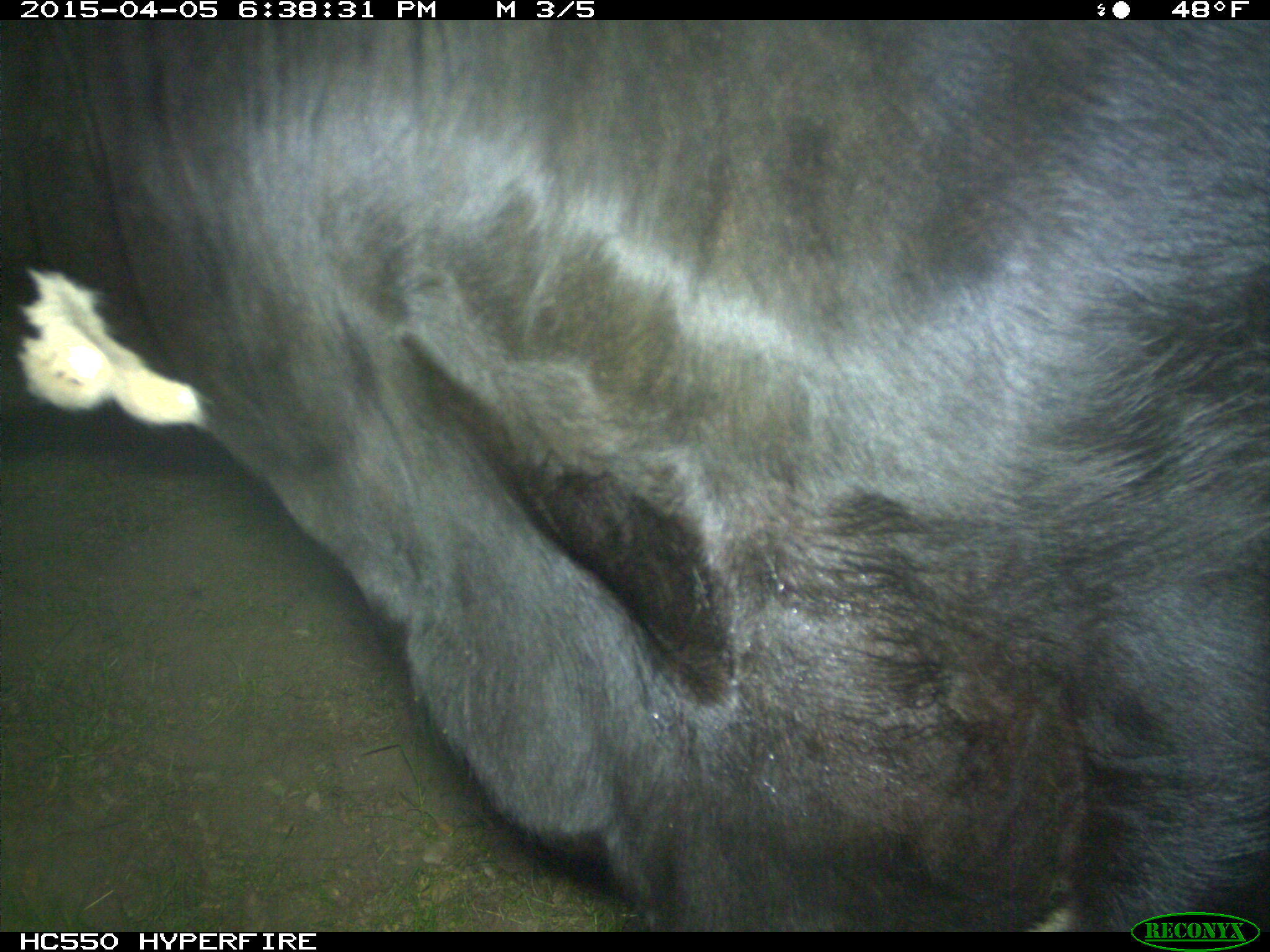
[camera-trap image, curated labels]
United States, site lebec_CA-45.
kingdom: Animalia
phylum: Chordata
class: Mammalia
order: Artiodactyla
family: Bovidae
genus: Bos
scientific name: Bos taurus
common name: domestic cow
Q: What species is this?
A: Bos taurus (domestic cow).